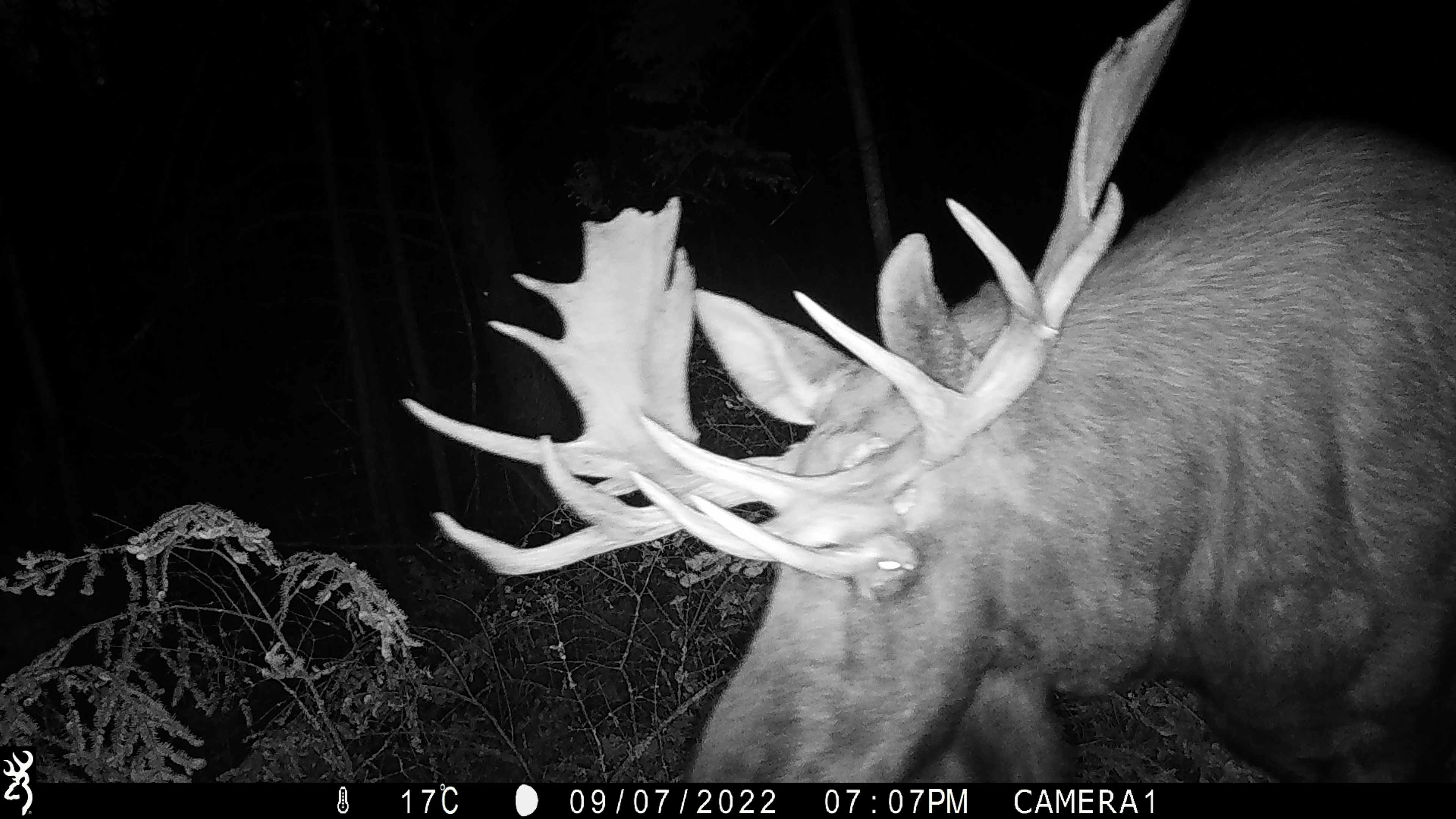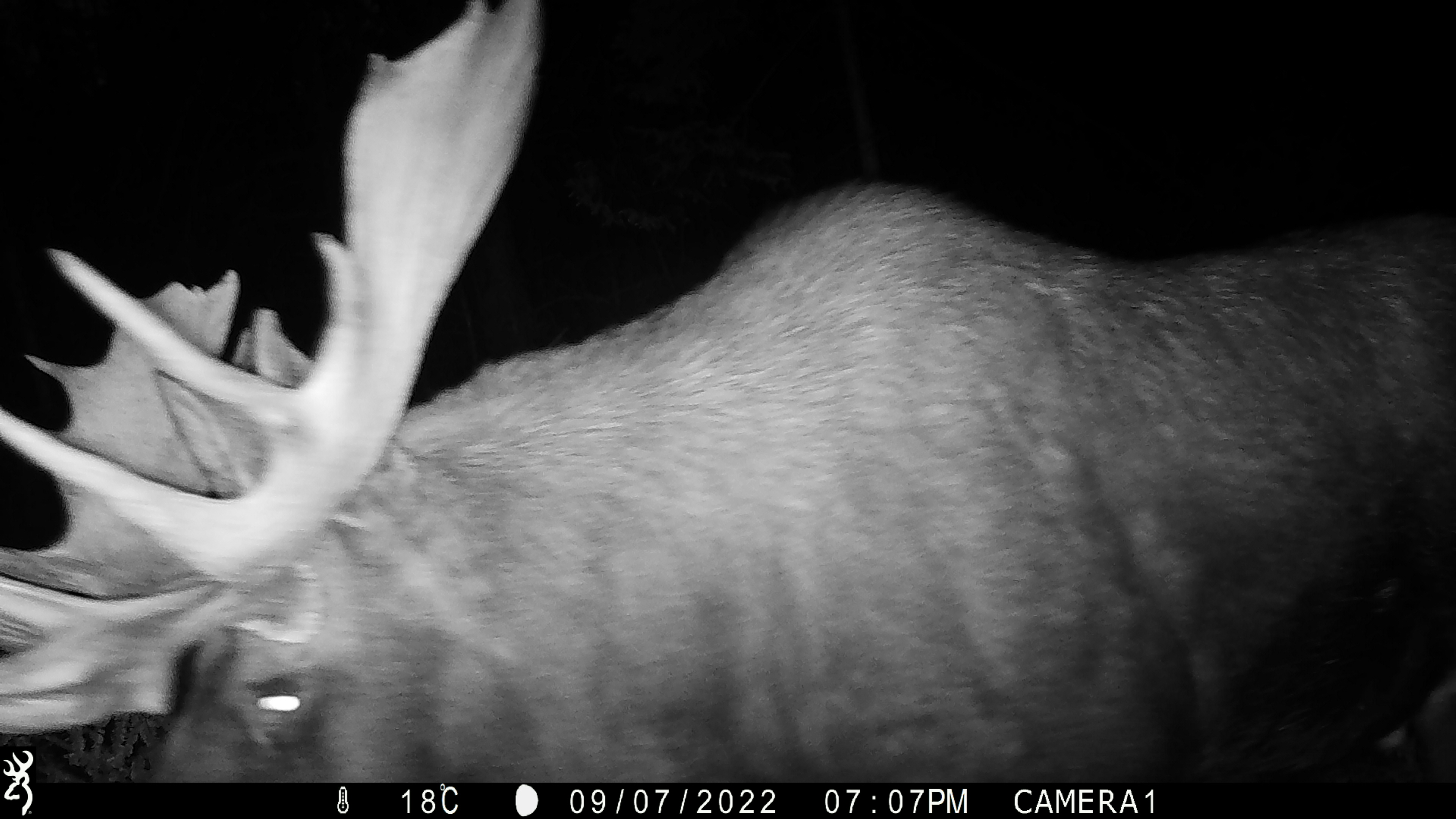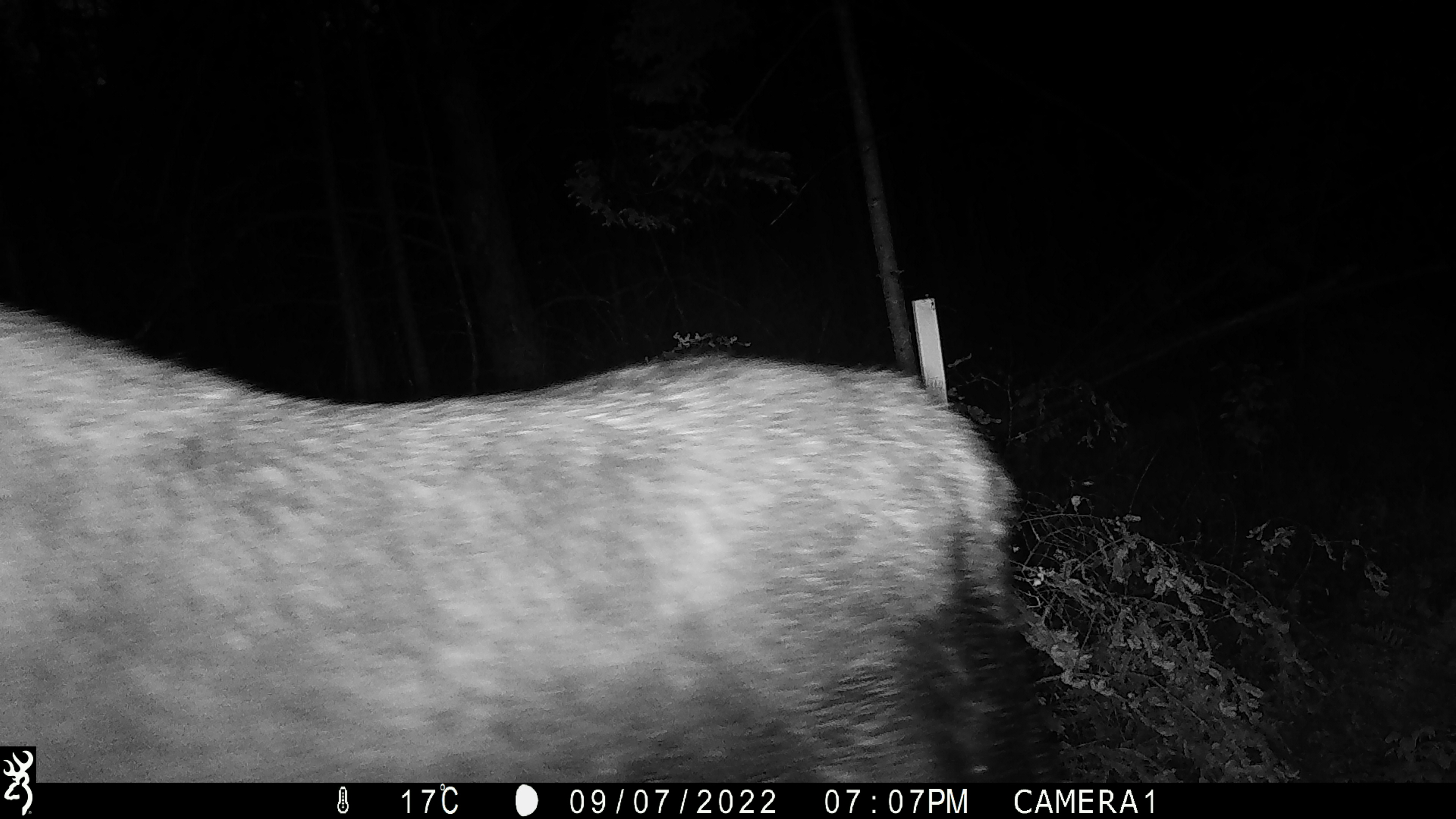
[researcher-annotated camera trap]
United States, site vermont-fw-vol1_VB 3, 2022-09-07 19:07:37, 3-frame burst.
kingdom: Animalia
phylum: Chordata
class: Mammalia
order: Artiodactyla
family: Cervidae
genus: Alces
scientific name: Alces alces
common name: moose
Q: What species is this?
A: Moose (Alces alces).